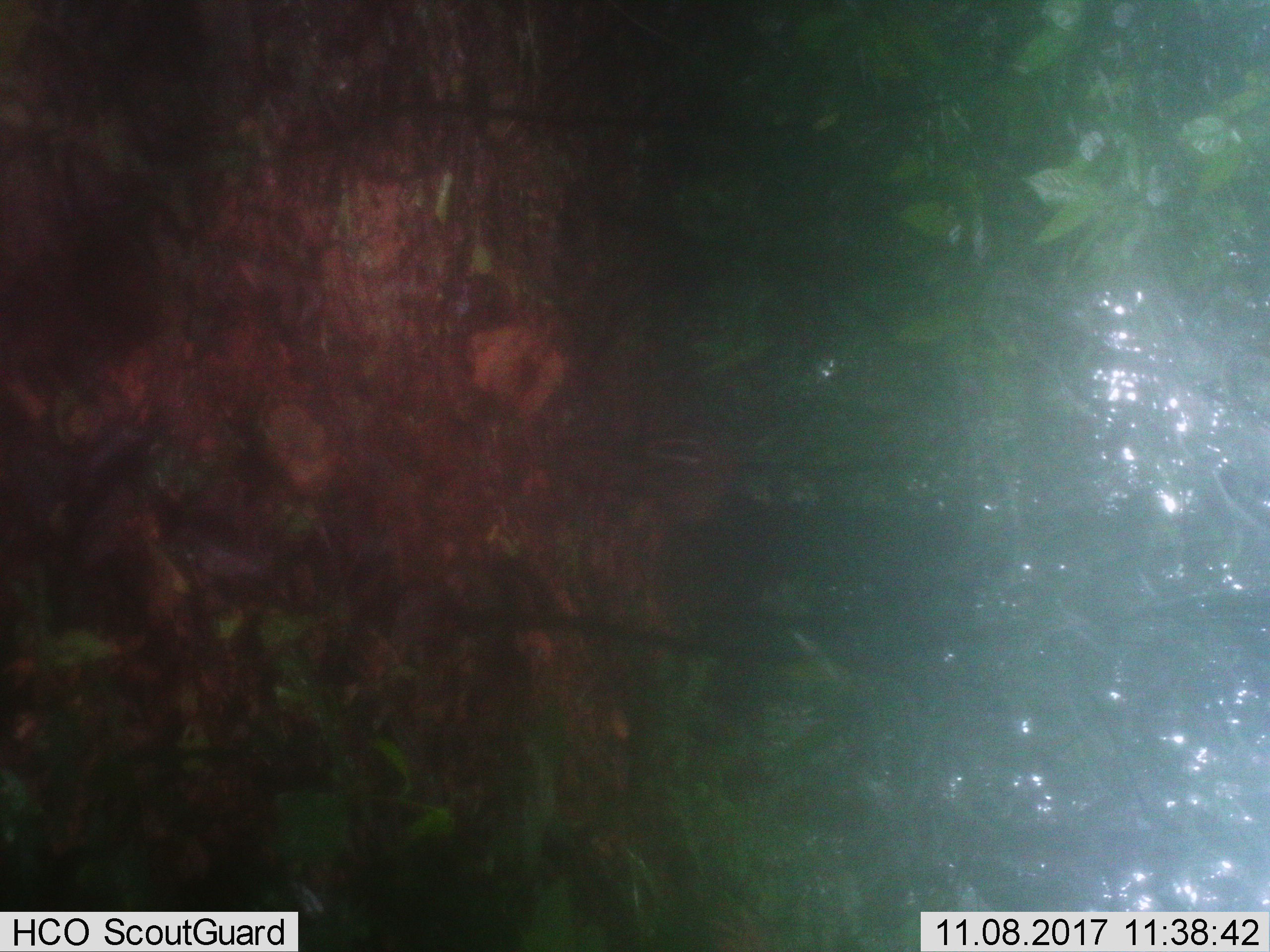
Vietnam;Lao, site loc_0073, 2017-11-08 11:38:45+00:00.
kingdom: Animalia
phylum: Chordata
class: Mammalia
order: Artiodactyla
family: Cervidae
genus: Muntiacus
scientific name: Muntiacus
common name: muntjacs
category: unidentified muntjac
Unidentified muntjac (muntjacs) (Muntiacus). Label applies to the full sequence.